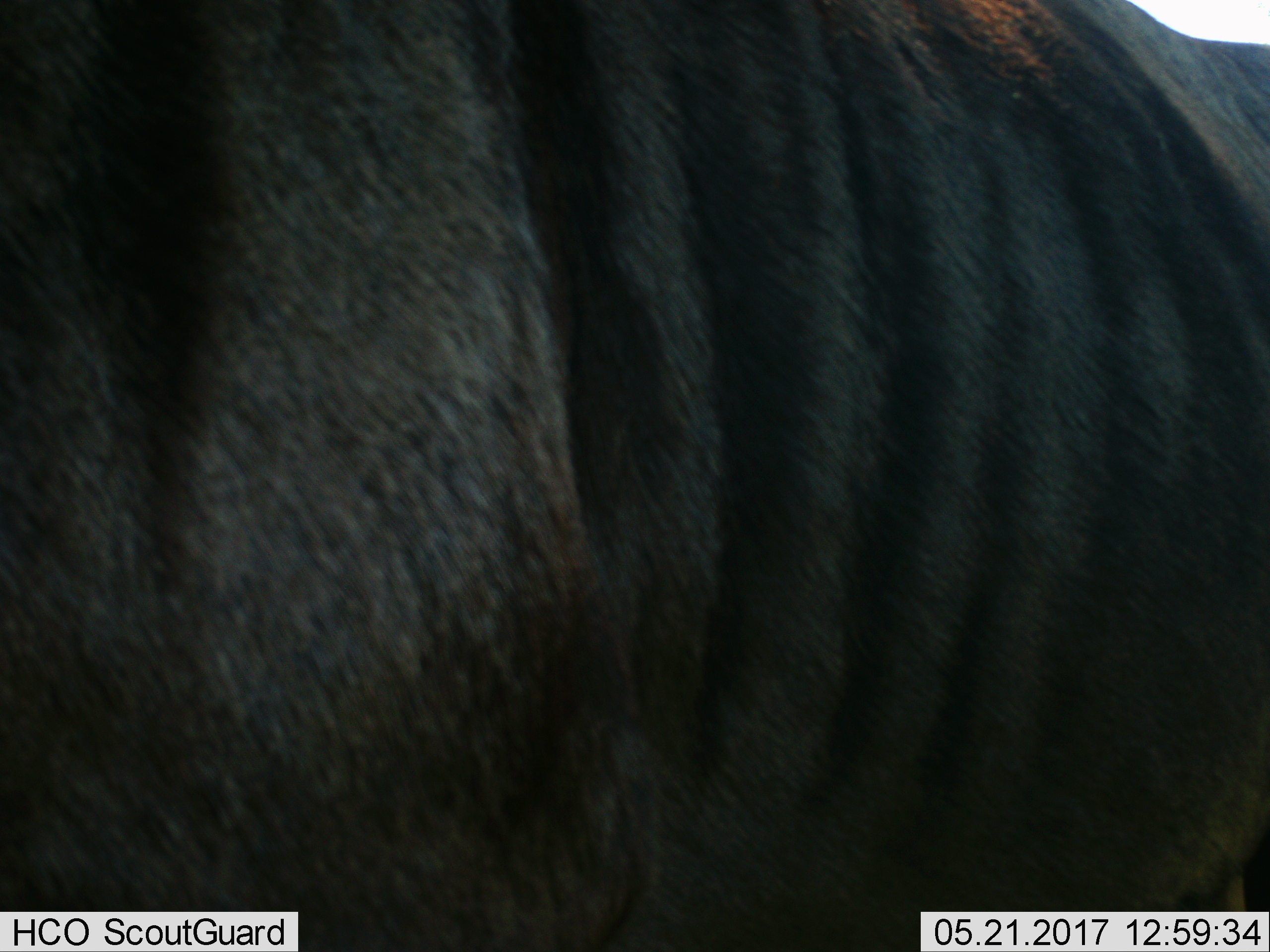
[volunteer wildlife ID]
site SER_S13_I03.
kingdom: Animalia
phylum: Chordata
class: Mammalia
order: Artiodactyla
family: Bovidae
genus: Connochaetes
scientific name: Connochaetes taurinus taurinus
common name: blue wildebeest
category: wildebeestblue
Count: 1.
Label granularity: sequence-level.